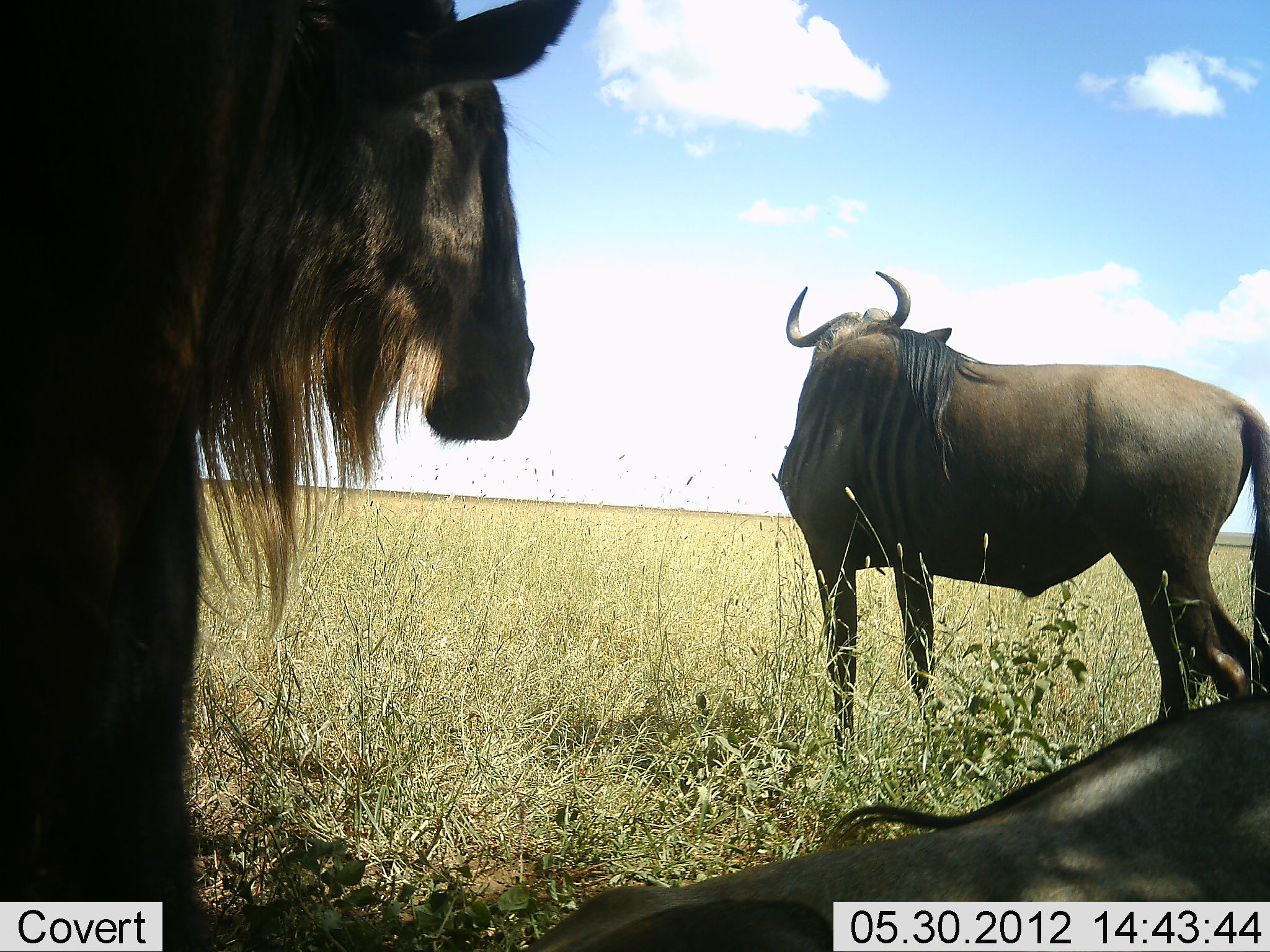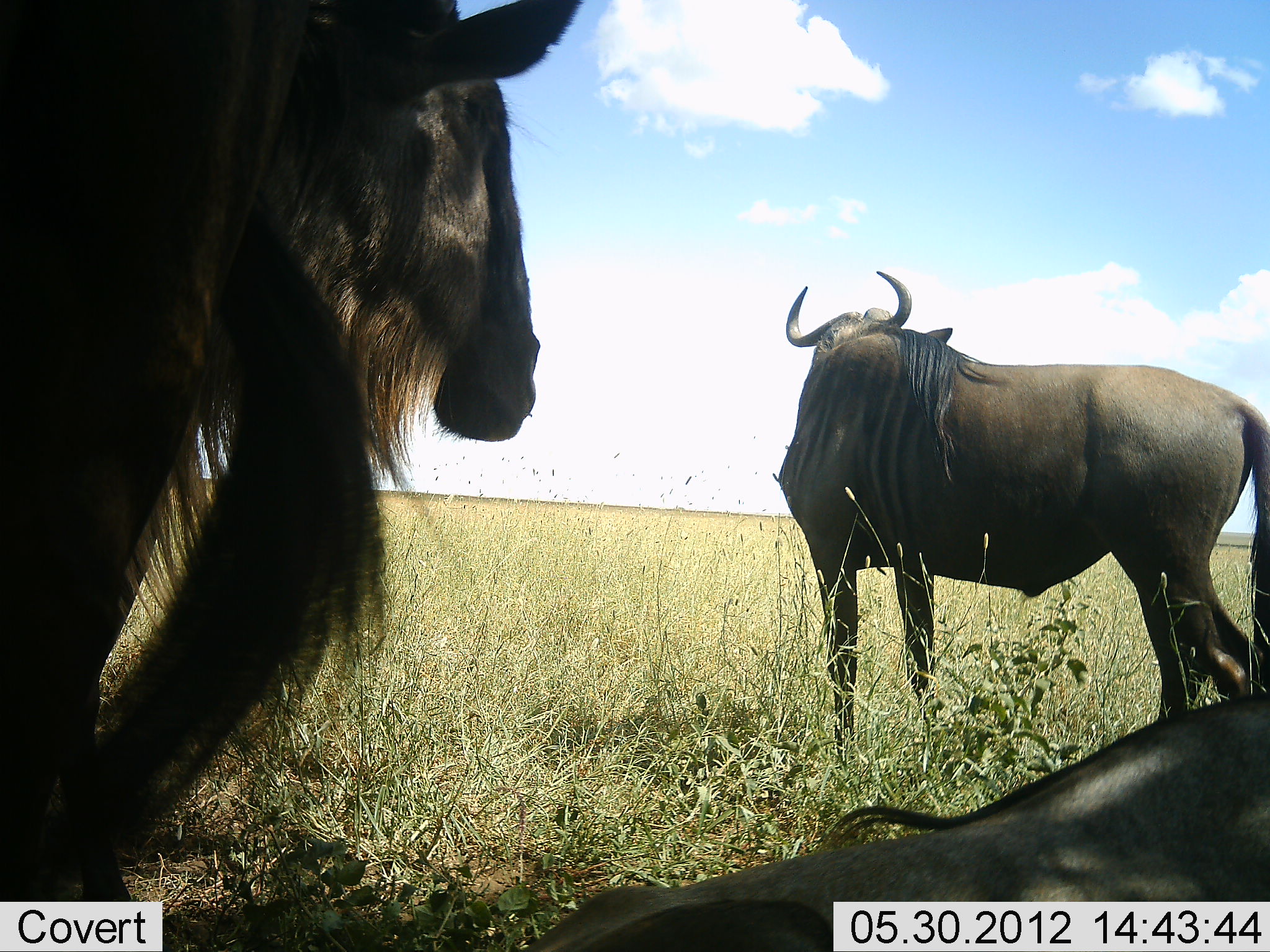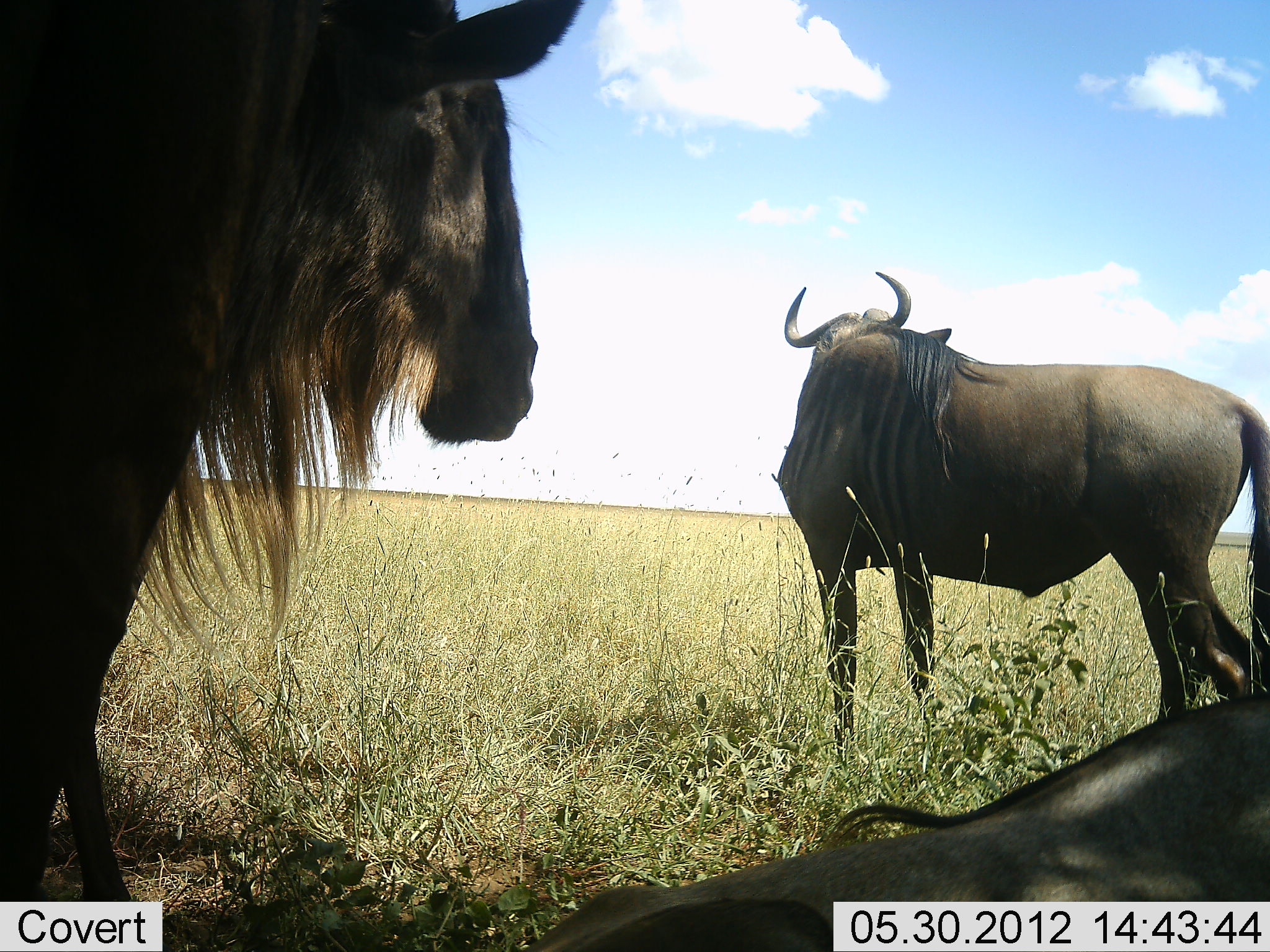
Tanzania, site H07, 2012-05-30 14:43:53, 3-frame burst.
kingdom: Animalia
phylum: Chordata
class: Mammalia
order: Artiodactyla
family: Bovidae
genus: Connochaetes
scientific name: Connochaetes taurinus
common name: blue wildebeest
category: wildebeest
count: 3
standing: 100%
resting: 100%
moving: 0%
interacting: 0%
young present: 0%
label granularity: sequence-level